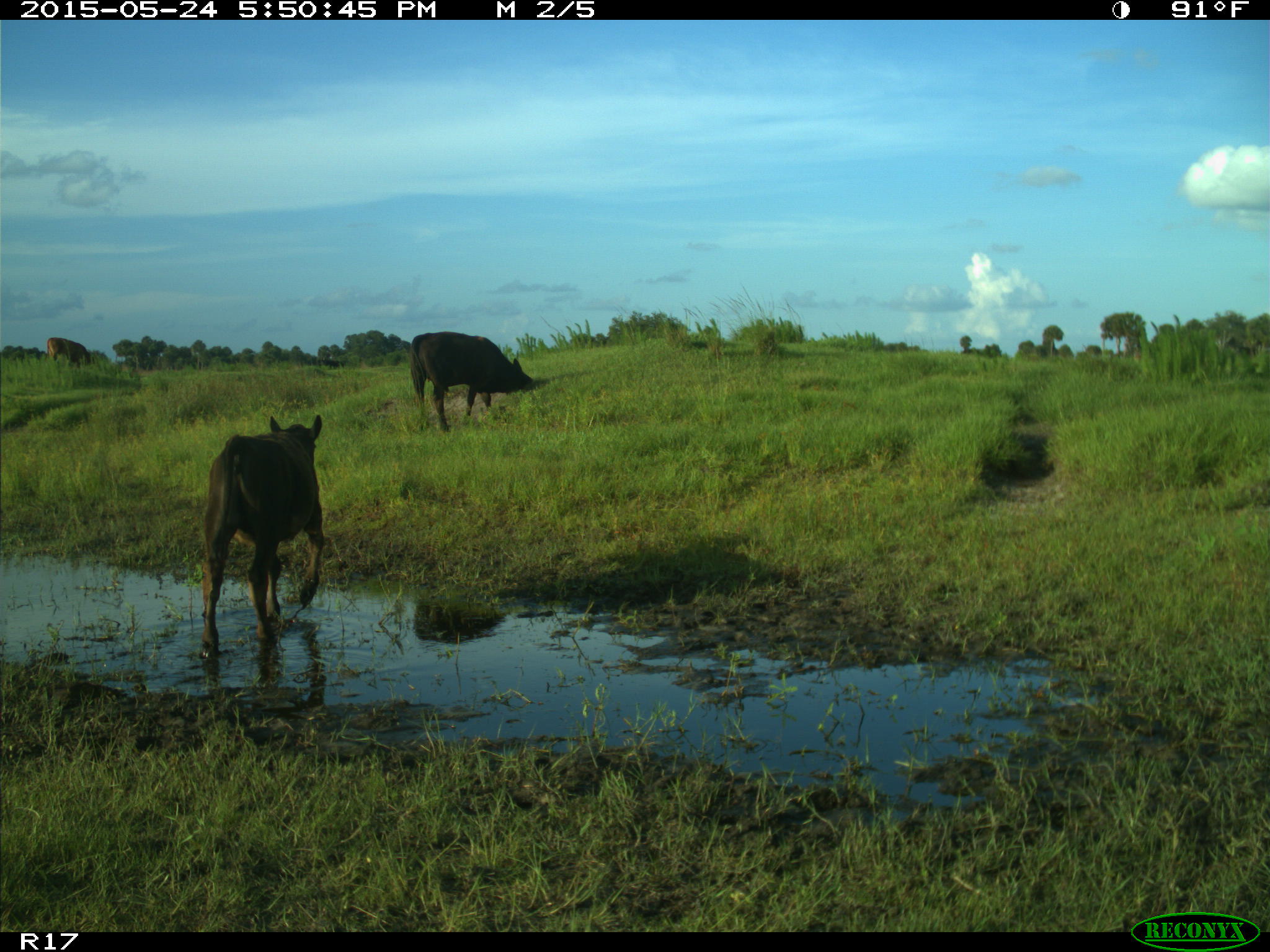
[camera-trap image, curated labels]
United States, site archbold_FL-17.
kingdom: Animalia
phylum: Chordata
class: Mammalia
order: Artiodactyla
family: Bovidae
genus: Bos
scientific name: Bos taurus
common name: domestic cow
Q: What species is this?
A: Bos taurus (domestic cow).